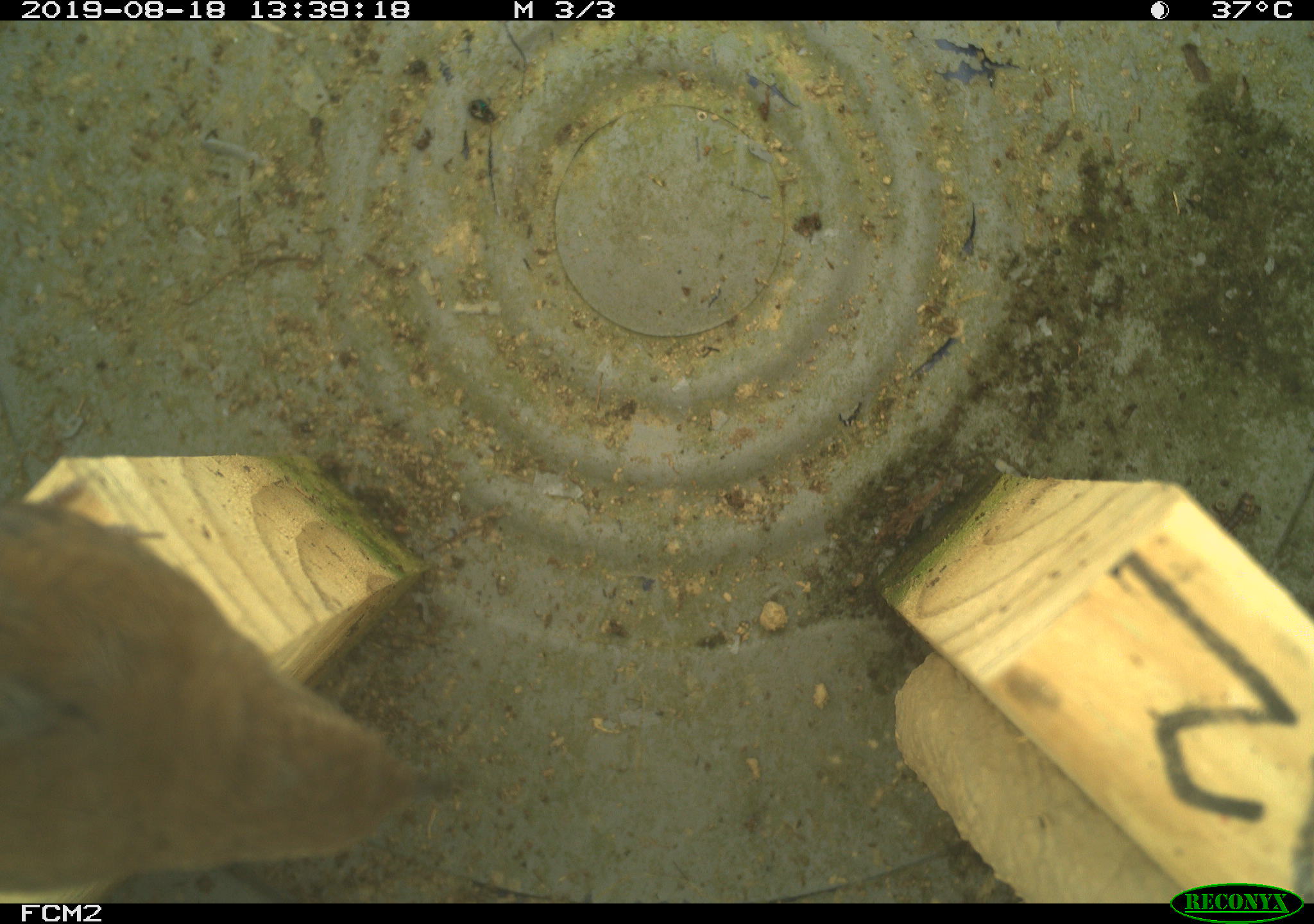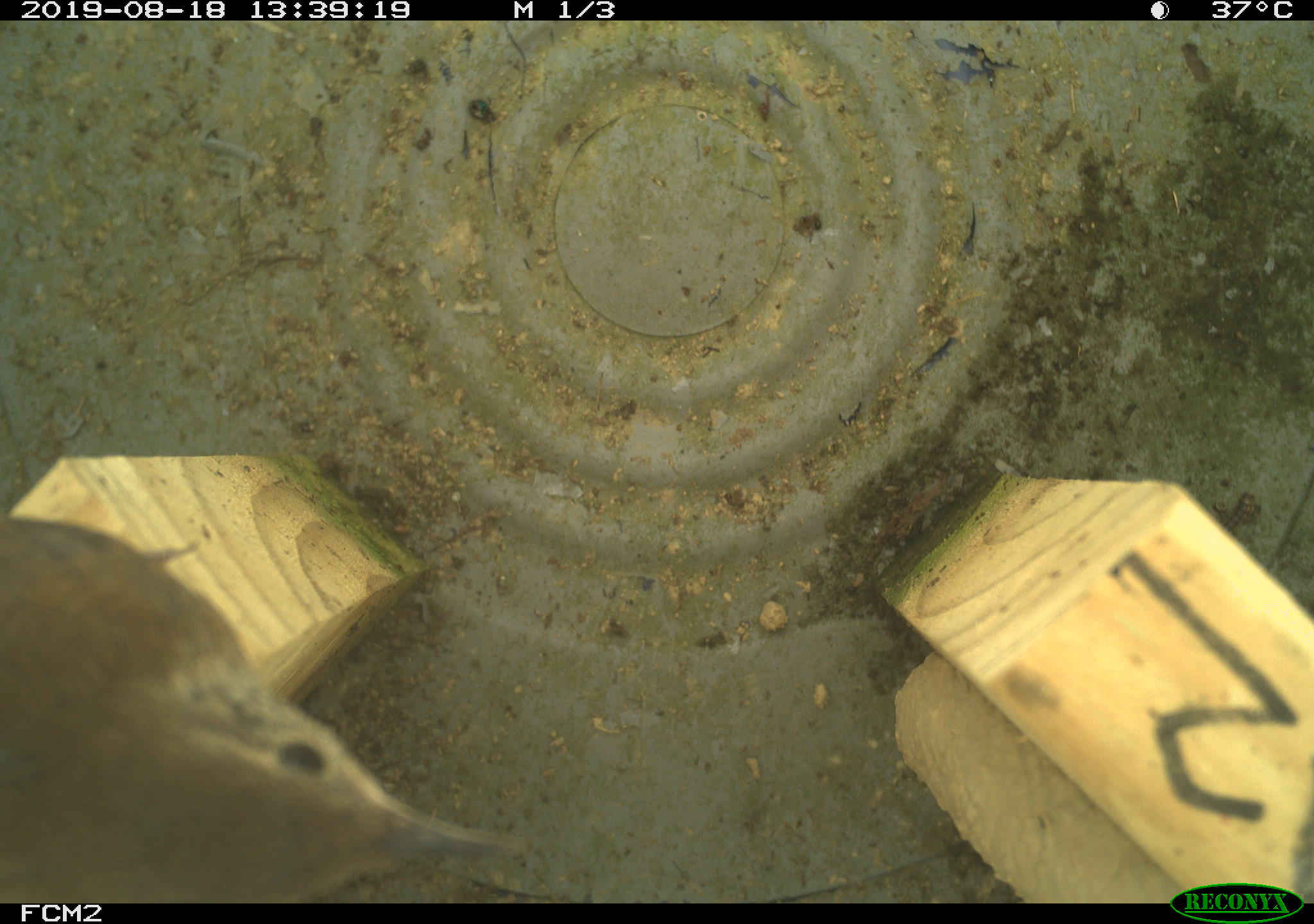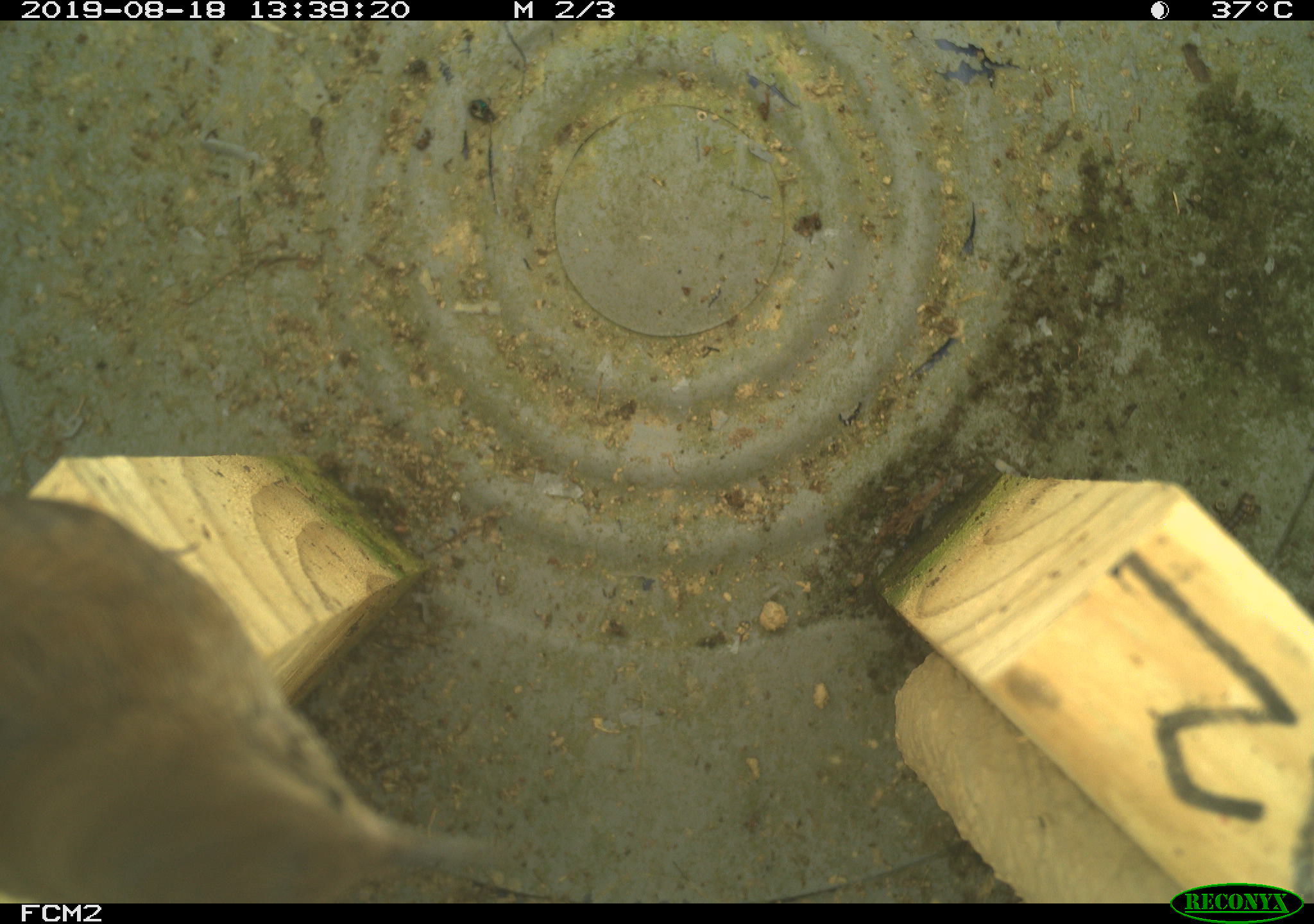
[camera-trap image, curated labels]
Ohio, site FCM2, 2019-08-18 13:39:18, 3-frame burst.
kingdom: Animalia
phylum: Chordata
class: Aves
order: Passeriformes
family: Troglodytidae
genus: Troglodytes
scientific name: Troglodytes aedon aedon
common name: northern house wren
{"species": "northern house wren (Troglodytes aedon aedon)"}